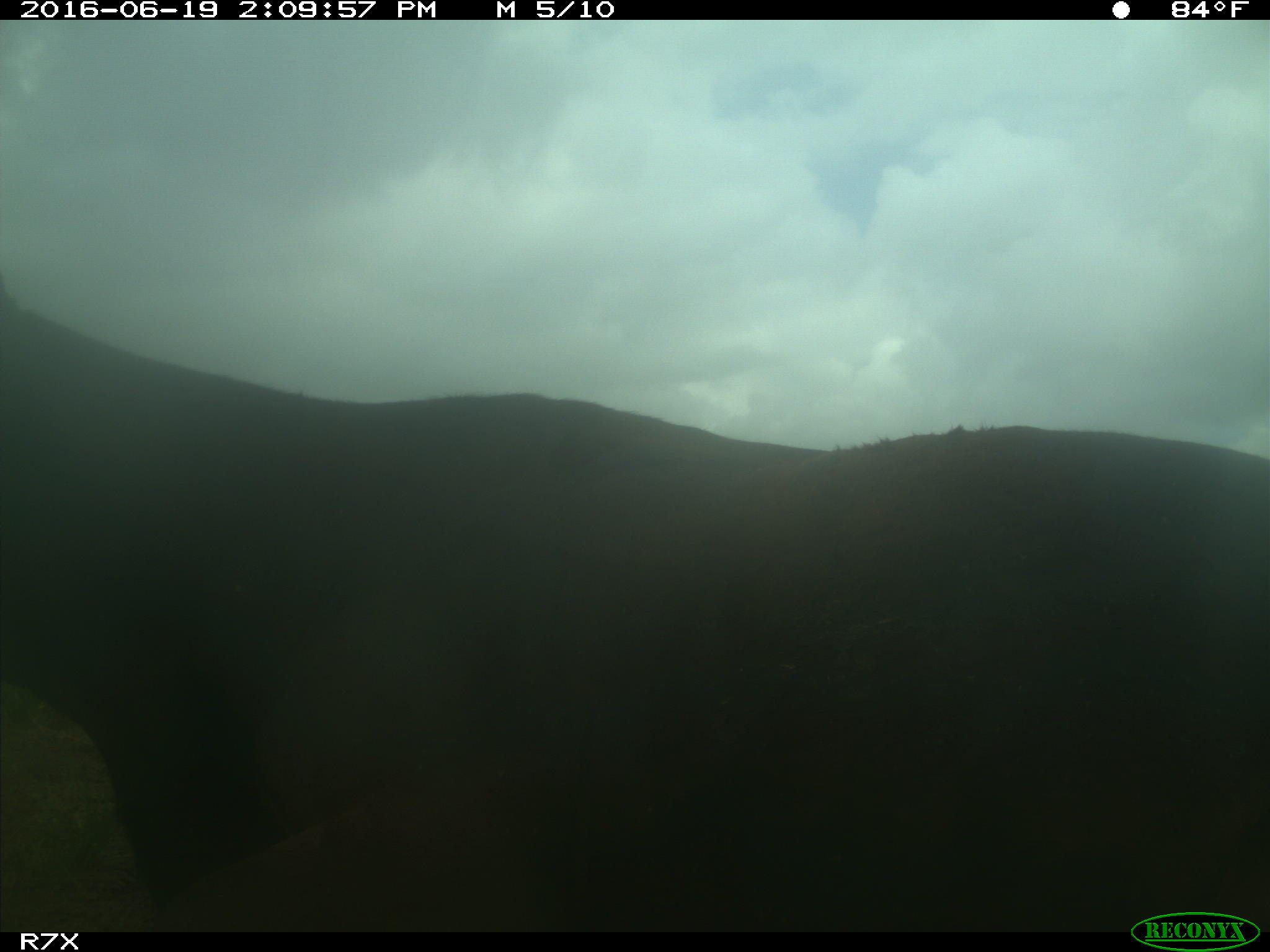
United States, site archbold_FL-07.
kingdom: Animalia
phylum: Chordata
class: Mammalia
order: Artiodactyla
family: Bovidae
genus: Bos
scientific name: Bos taurus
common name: domestic cow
Bos taurus (domestic cow).